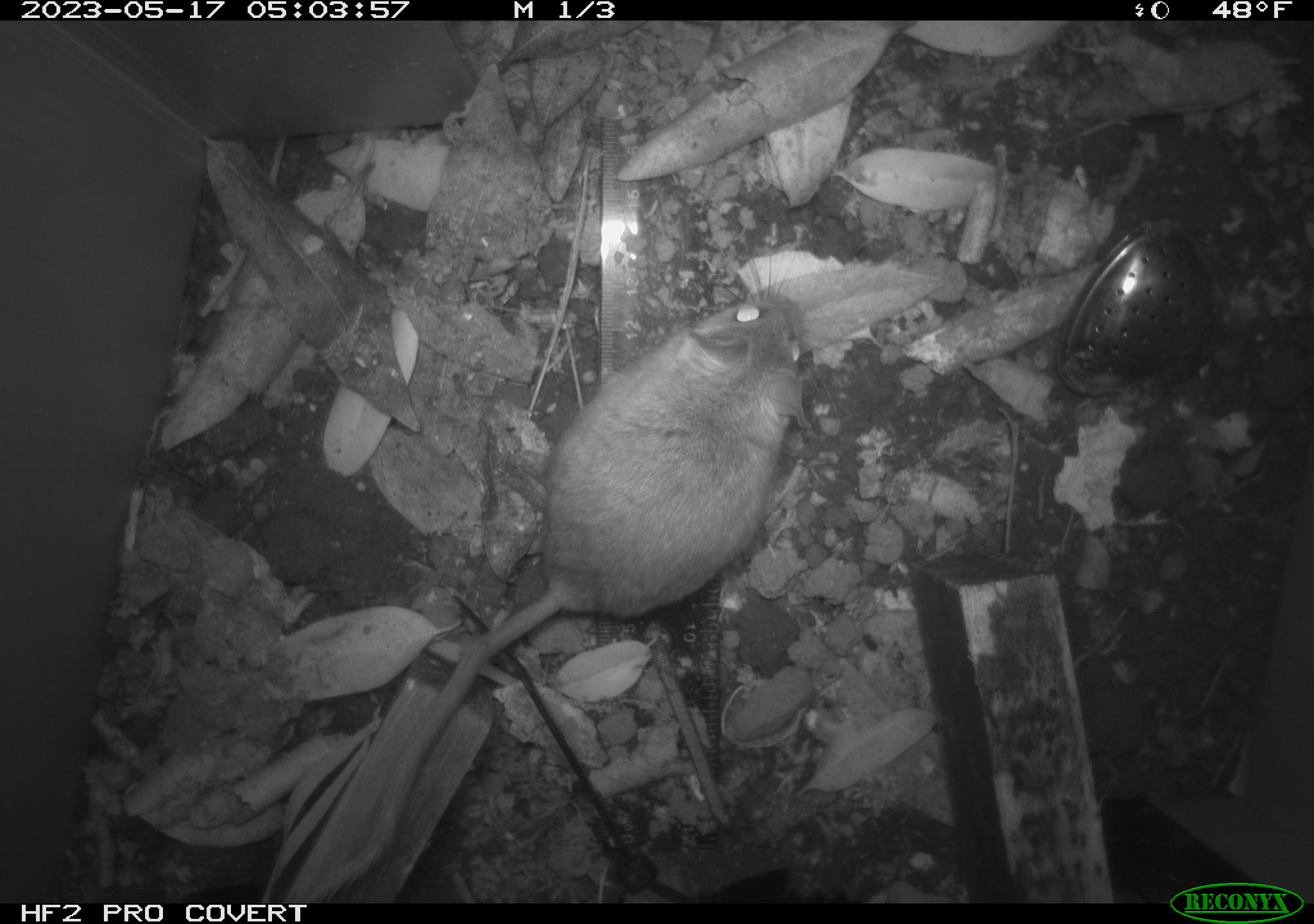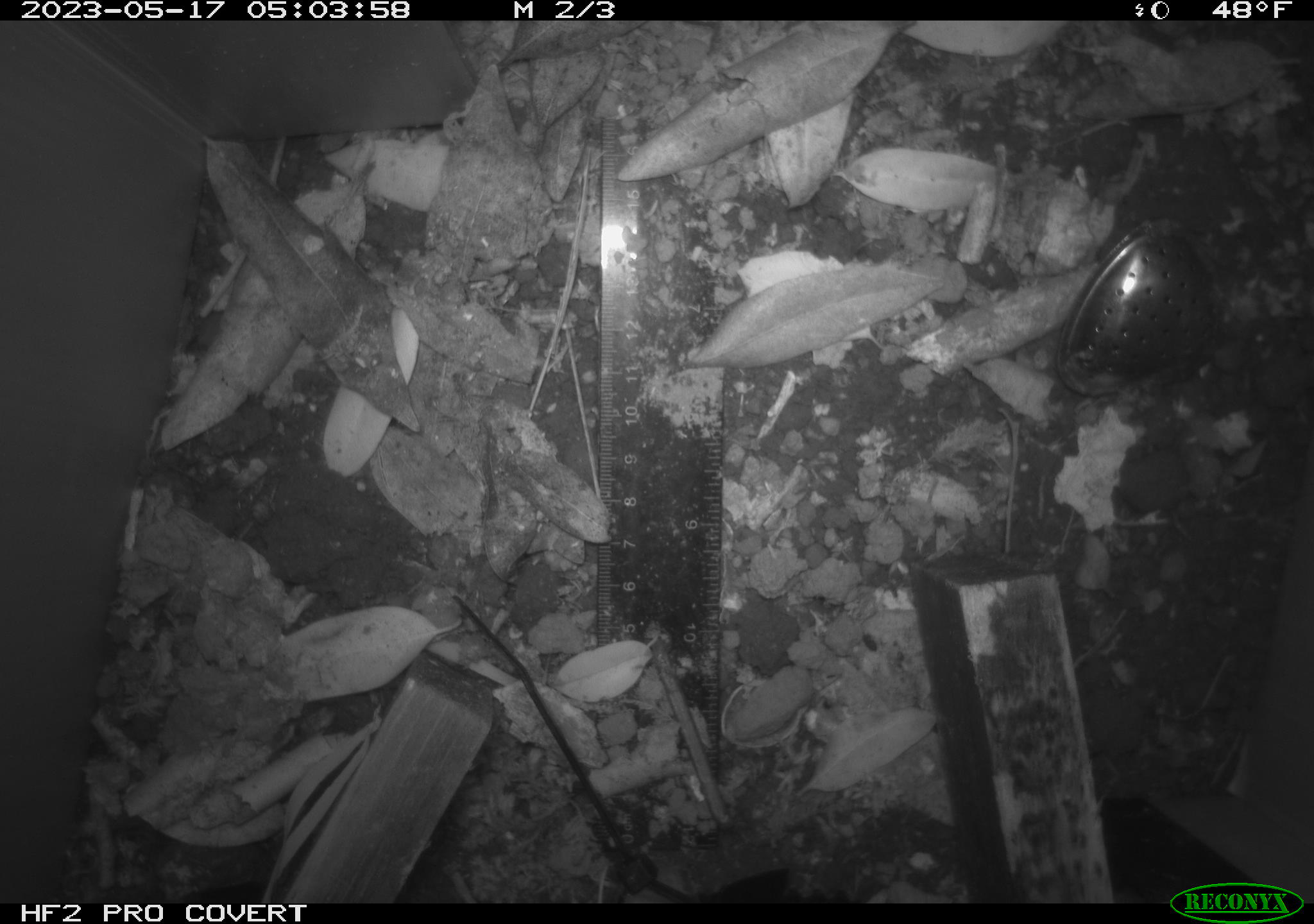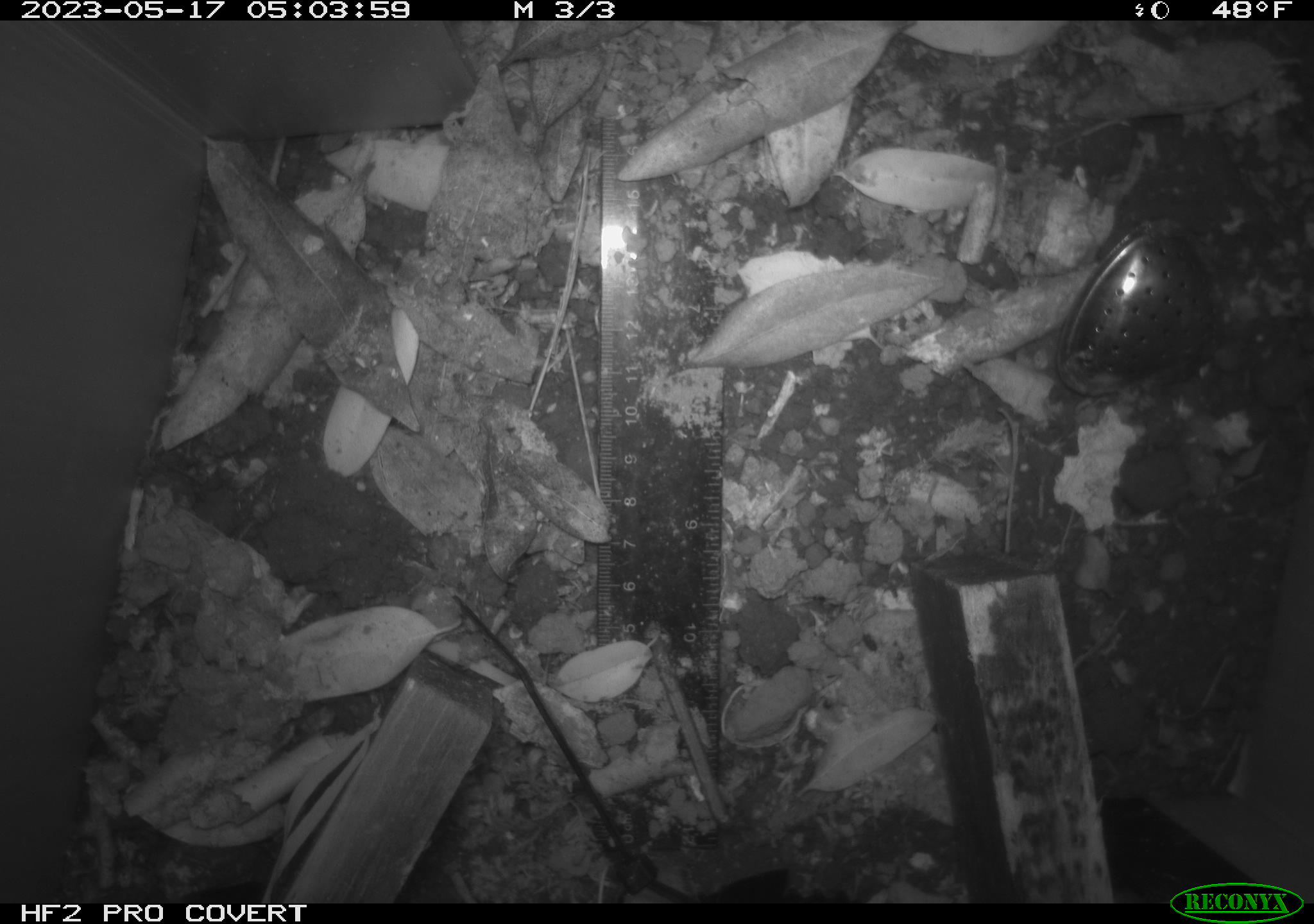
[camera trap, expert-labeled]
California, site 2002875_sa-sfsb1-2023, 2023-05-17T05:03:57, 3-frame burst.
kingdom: Animalia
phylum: Chordata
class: Mammalia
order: Rodentia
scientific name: Rodentia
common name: mouse species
Mouse species (Rodentia).